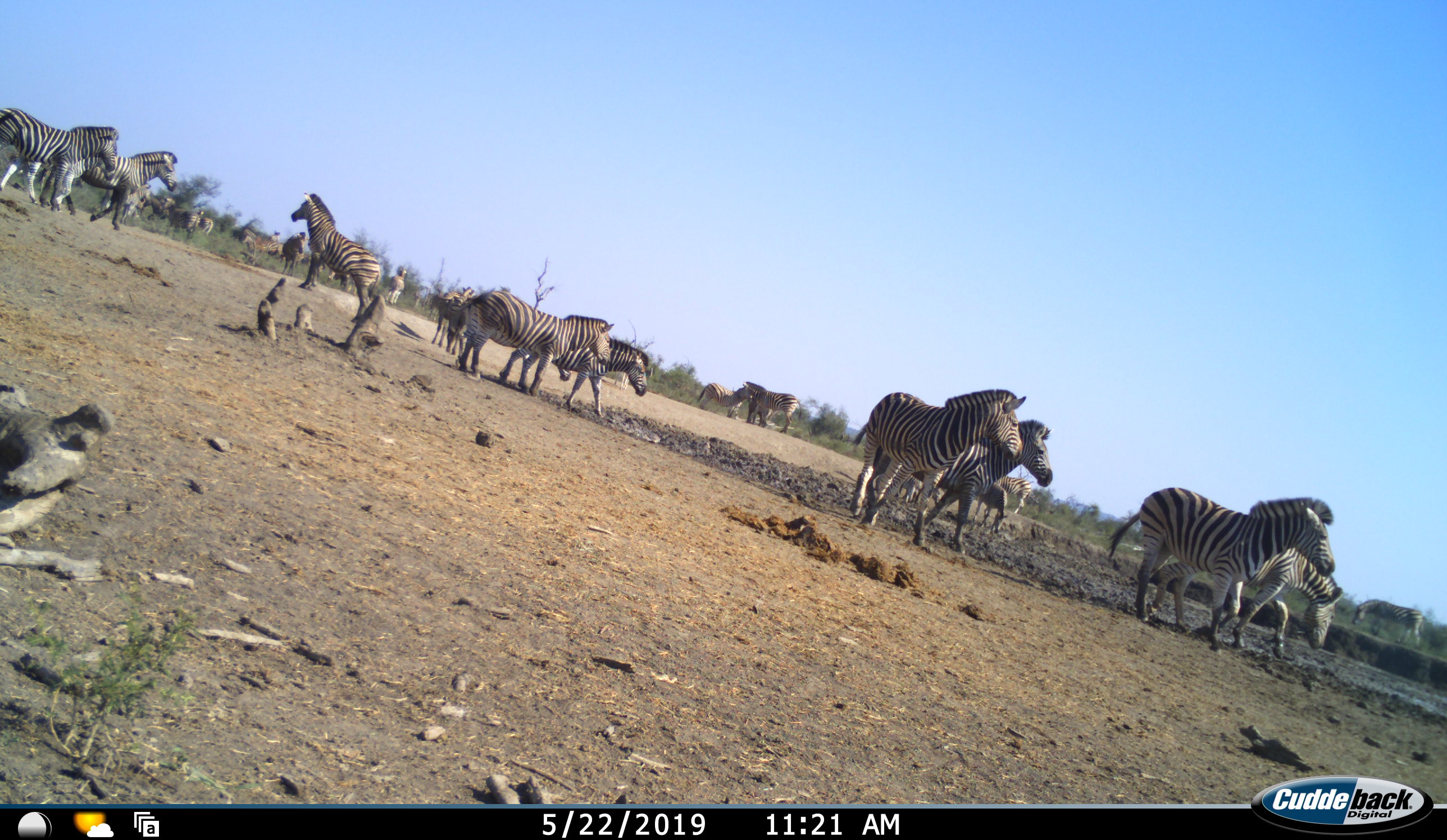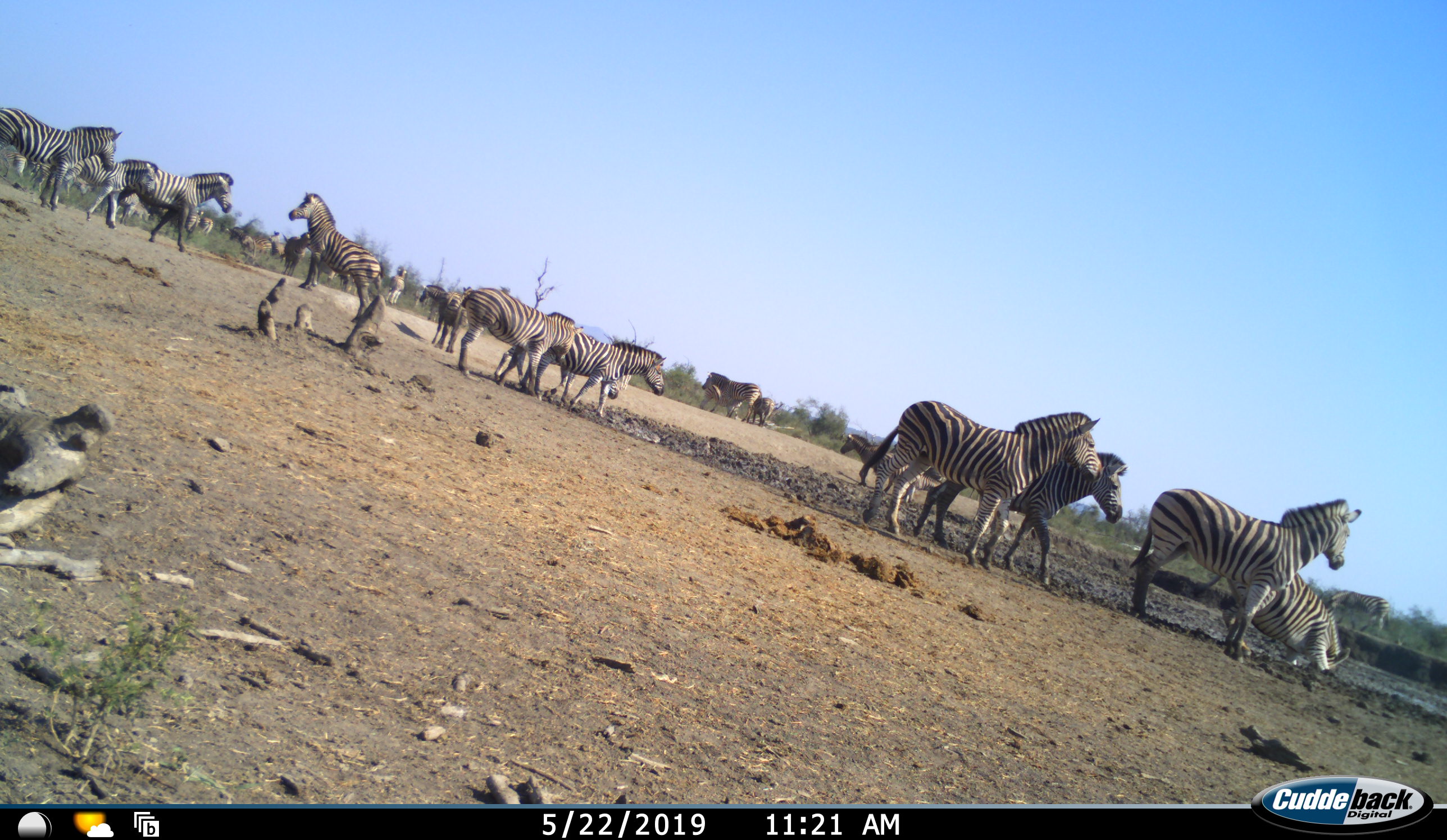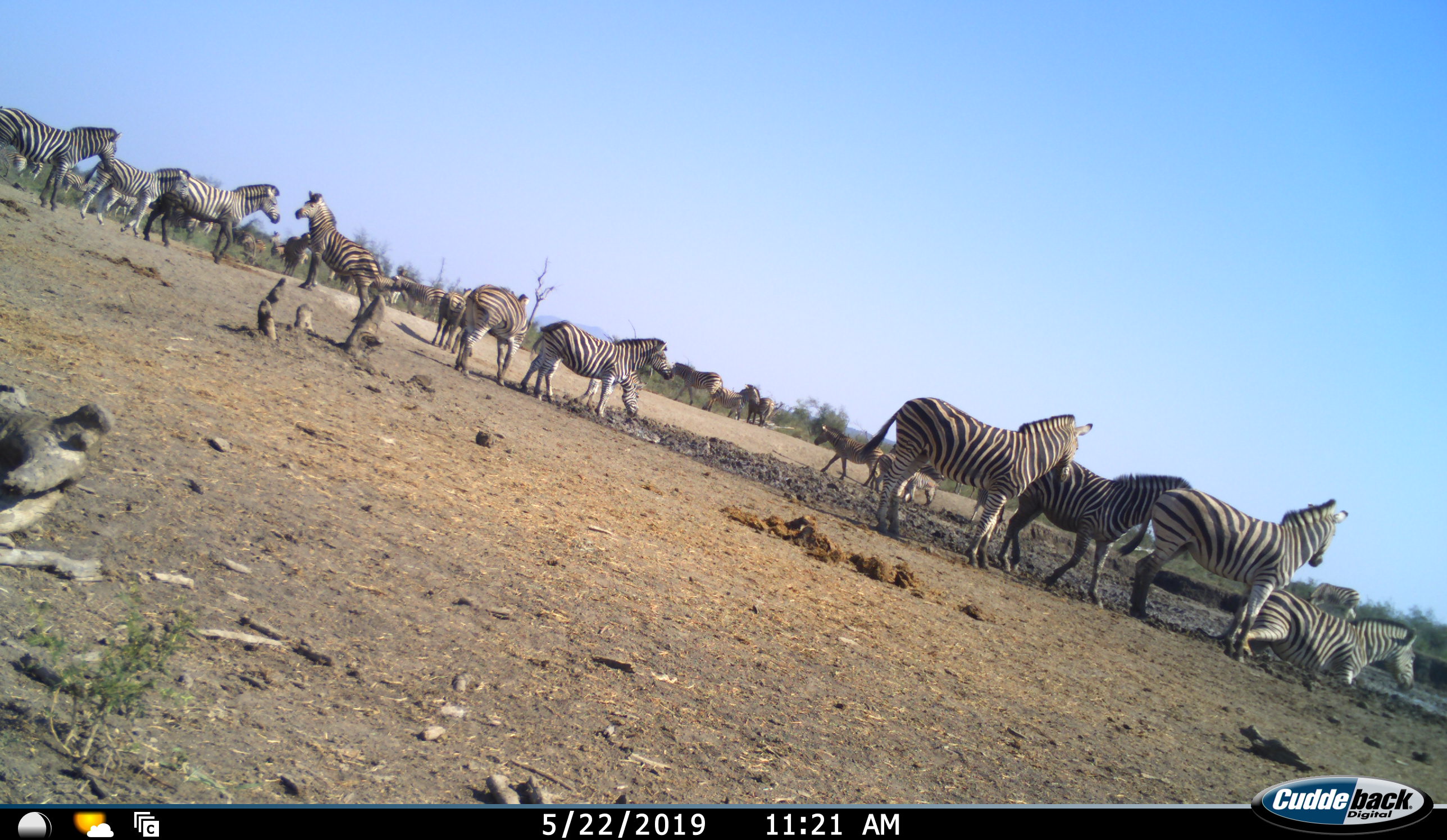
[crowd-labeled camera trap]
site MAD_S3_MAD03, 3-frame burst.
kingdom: Animalia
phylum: Chordata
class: Mammalia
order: Perissodactyla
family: Equidae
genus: Equus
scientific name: Equus quagga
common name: plains zebra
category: zebraplains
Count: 11-50.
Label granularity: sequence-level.